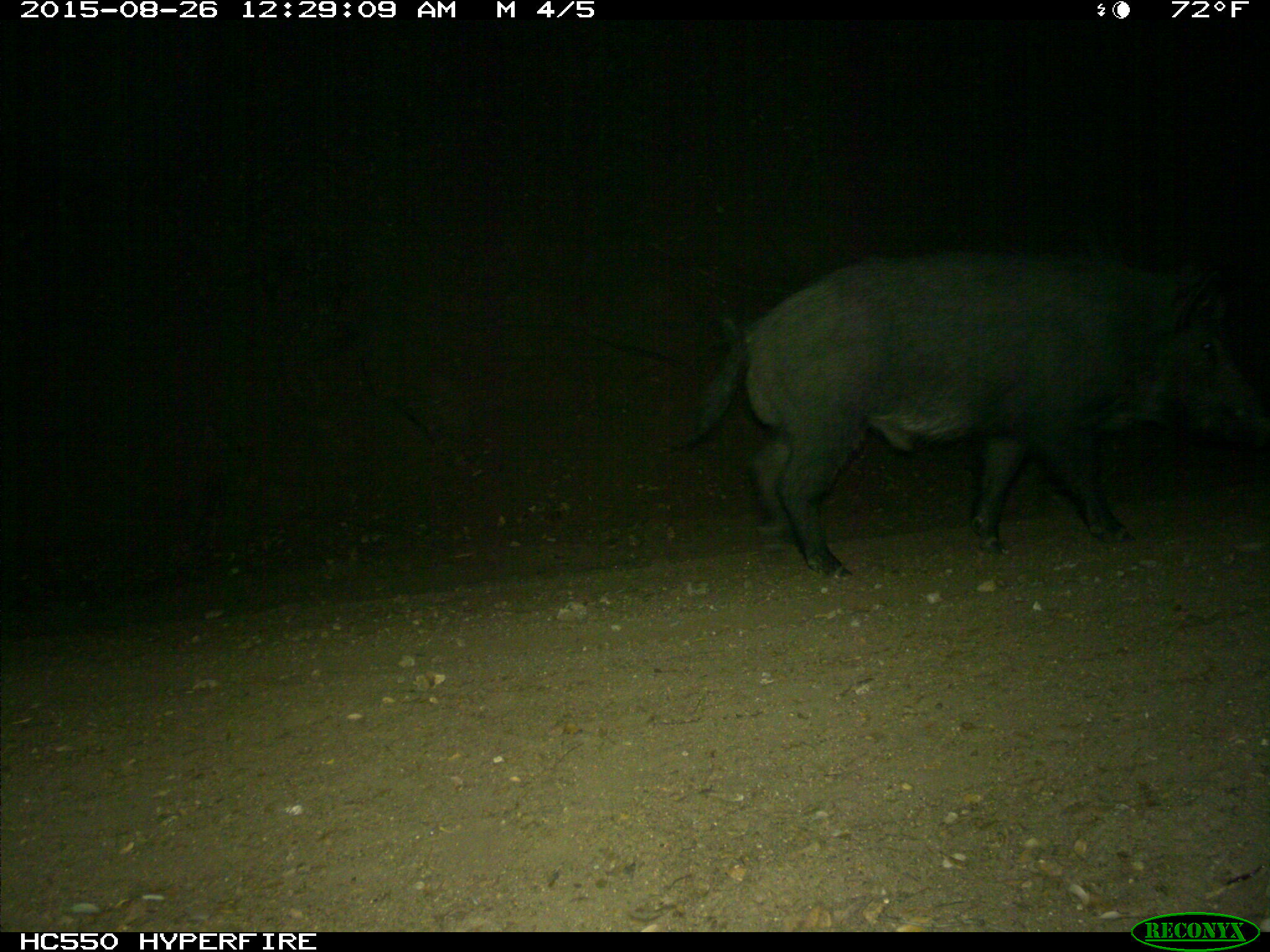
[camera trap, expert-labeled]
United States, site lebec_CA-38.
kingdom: Animalia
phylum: Chordata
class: Mammalia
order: Artiodactyla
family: Suidae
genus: Sus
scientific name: Sus scrofa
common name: wild boar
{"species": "Sus scrofa (wild boar)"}